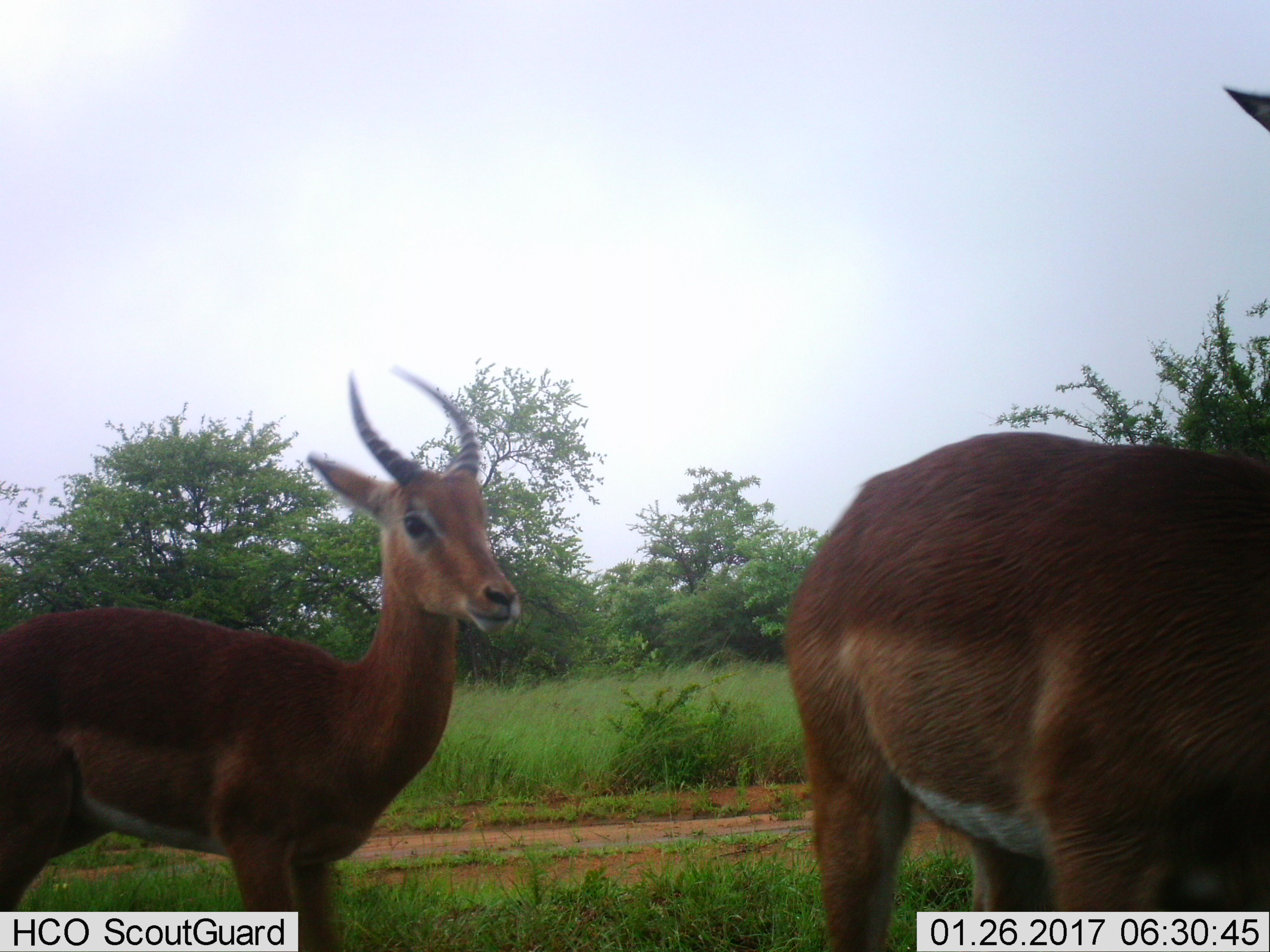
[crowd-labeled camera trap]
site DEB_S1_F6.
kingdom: Animalia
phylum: Chordata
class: Mammalia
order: Artiodactyla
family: Bovidae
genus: Aepyceros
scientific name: Aepyceros melampus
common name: impala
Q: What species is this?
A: Impala (Aepyceros melampus).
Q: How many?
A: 2.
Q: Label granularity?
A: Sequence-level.